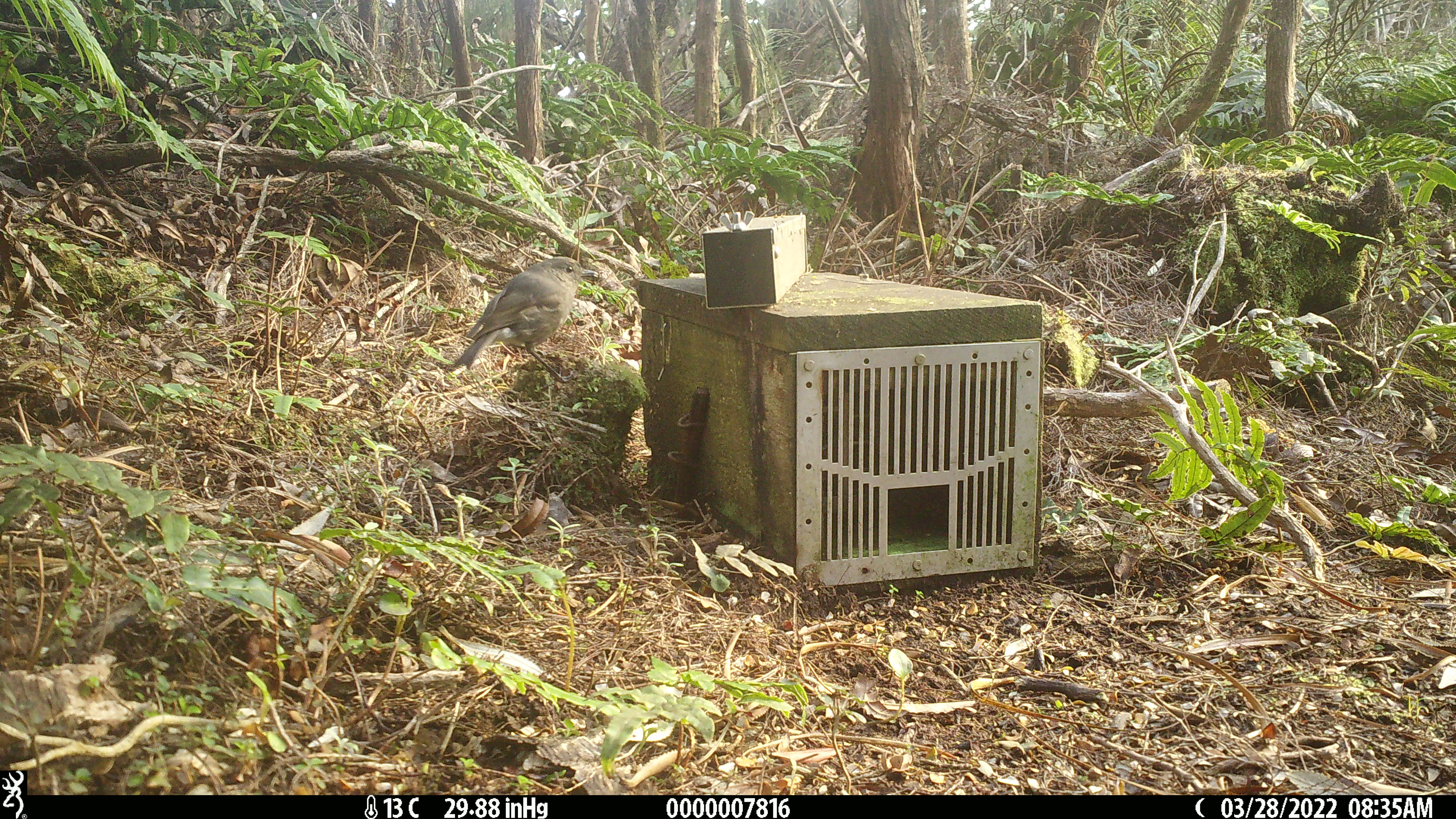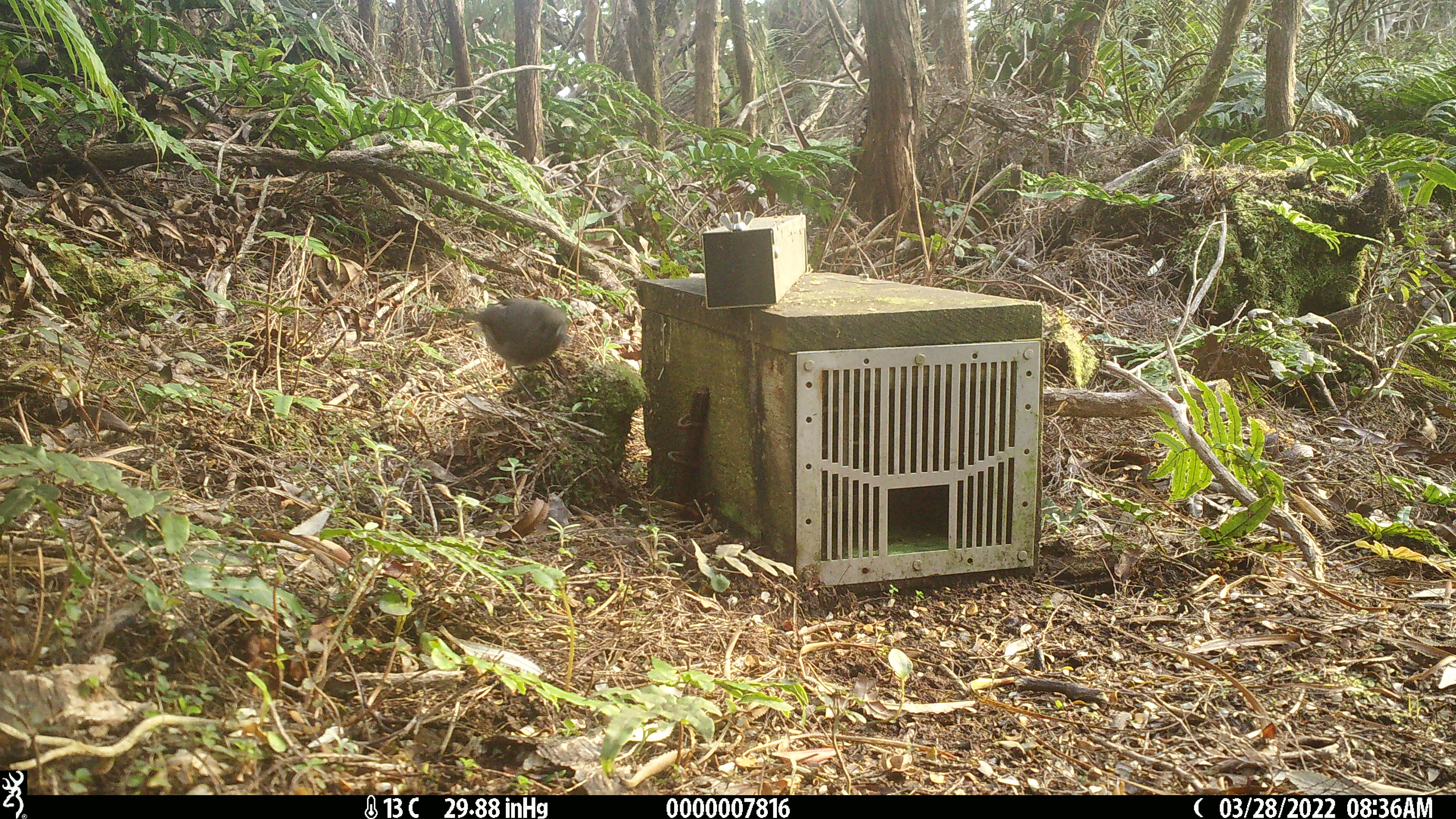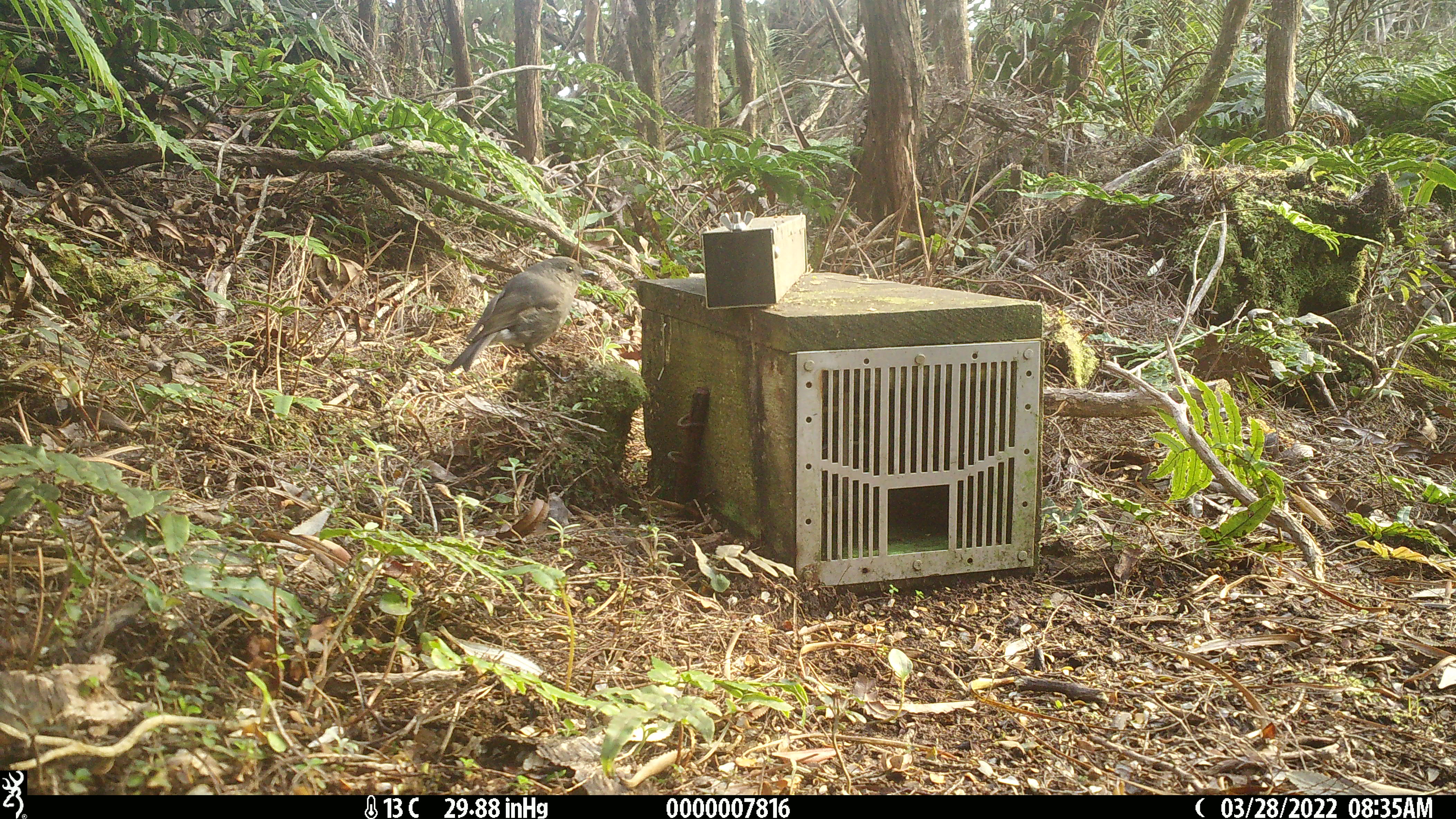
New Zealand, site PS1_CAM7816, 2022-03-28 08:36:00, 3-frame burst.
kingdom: Animalia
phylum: Chordata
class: Aves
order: Passeriformes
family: Petroicidae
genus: Petroica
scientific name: Petroica australis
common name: new zealand robin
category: robin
Robin (new zealand robin) (Petroica australis).